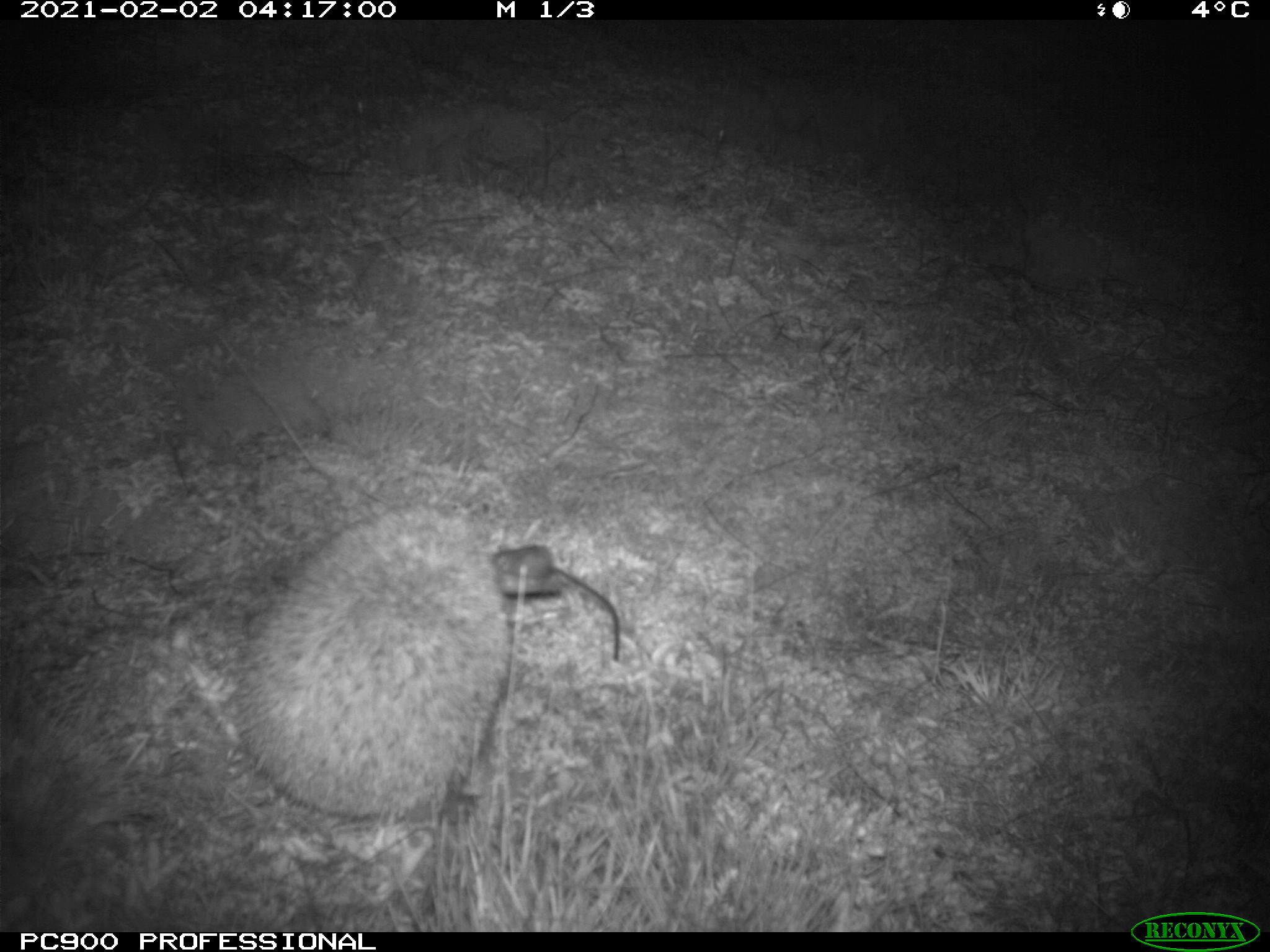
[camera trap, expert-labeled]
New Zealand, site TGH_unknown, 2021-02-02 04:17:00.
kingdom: Animalia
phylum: Chordata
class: Mammalia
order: Eulipotyphla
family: Erinaceidae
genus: Erinaceus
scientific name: Erinaceus europaeus europaeus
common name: european hedgehog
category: hedgehog